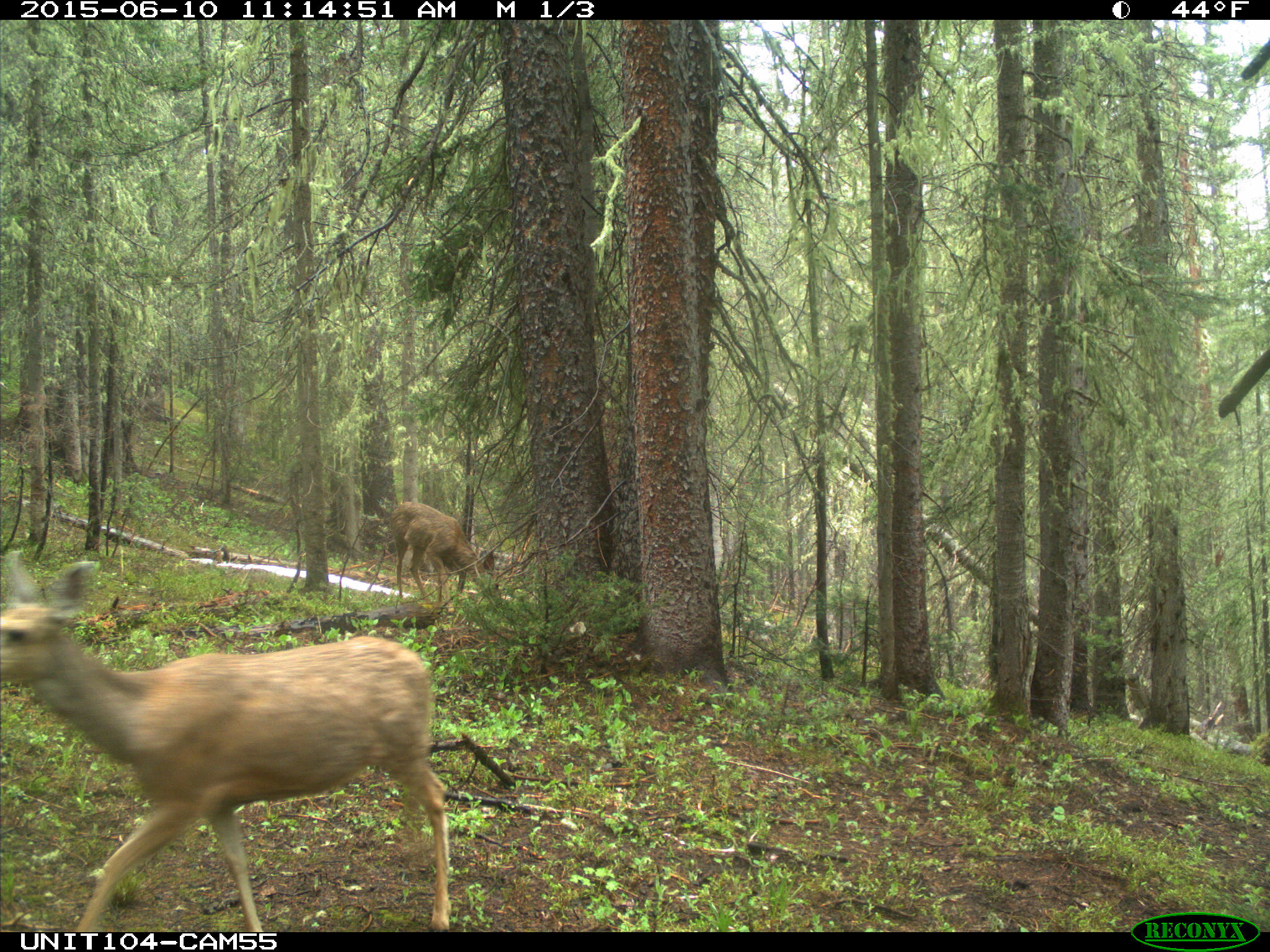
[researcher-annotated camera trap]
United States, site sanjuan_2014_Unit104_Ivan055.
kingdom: Animalia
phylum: Chordata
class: Mammalia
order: Artiodactyla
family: Cervidae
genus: Odocoileus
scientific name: Odocoileus hemionus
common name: mule deer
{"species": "Odocoileus hemionus (mule deer)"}